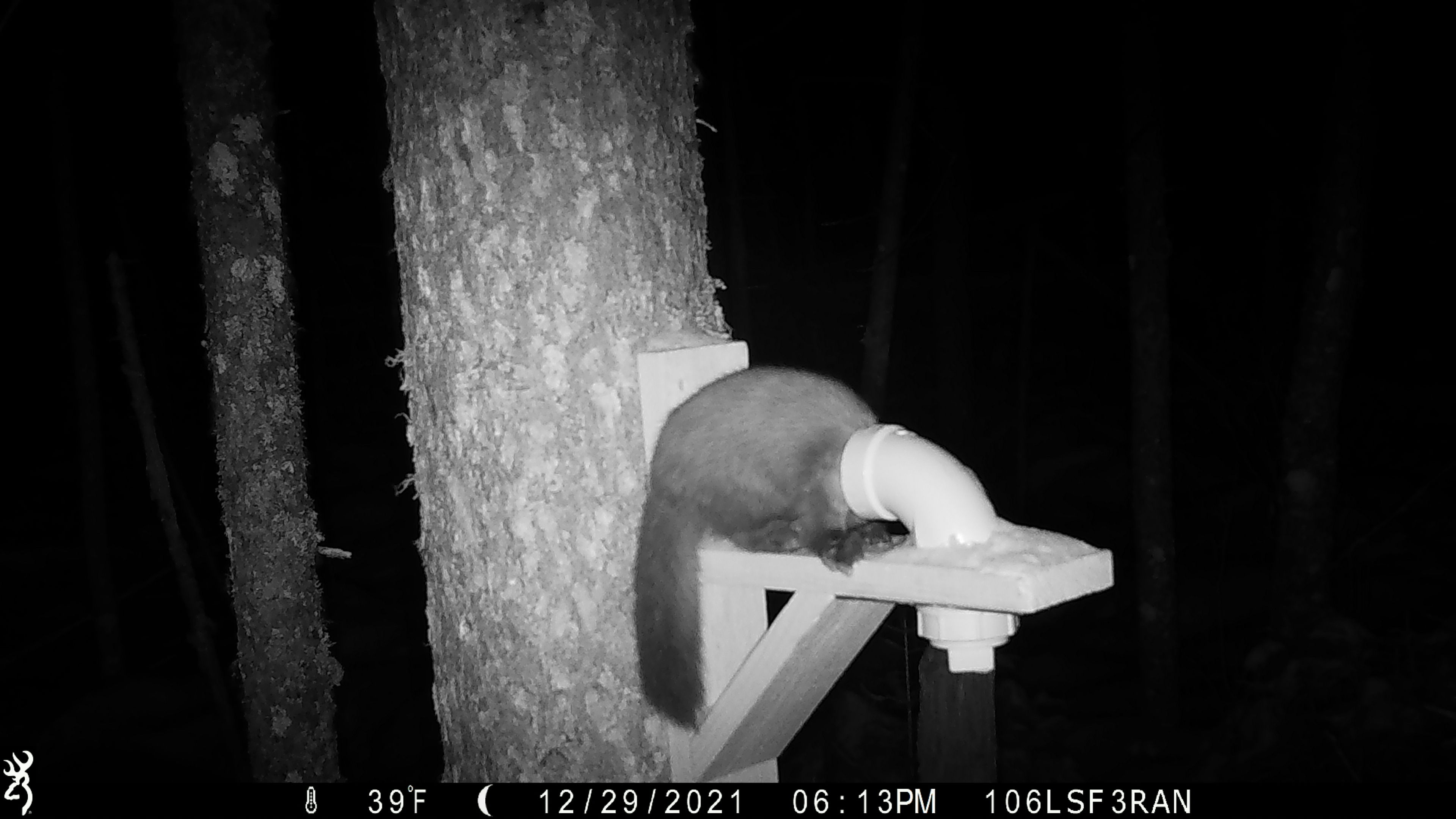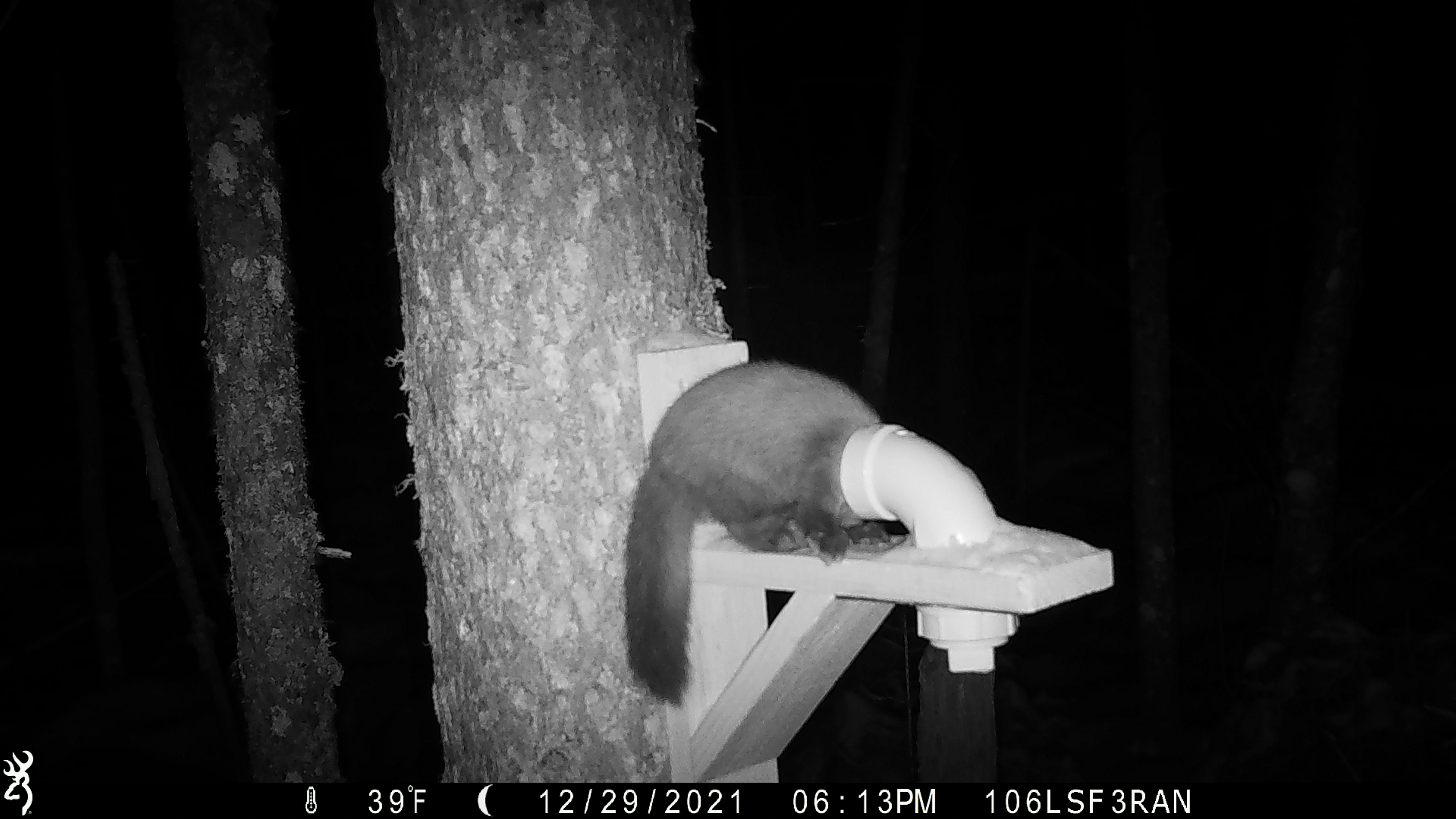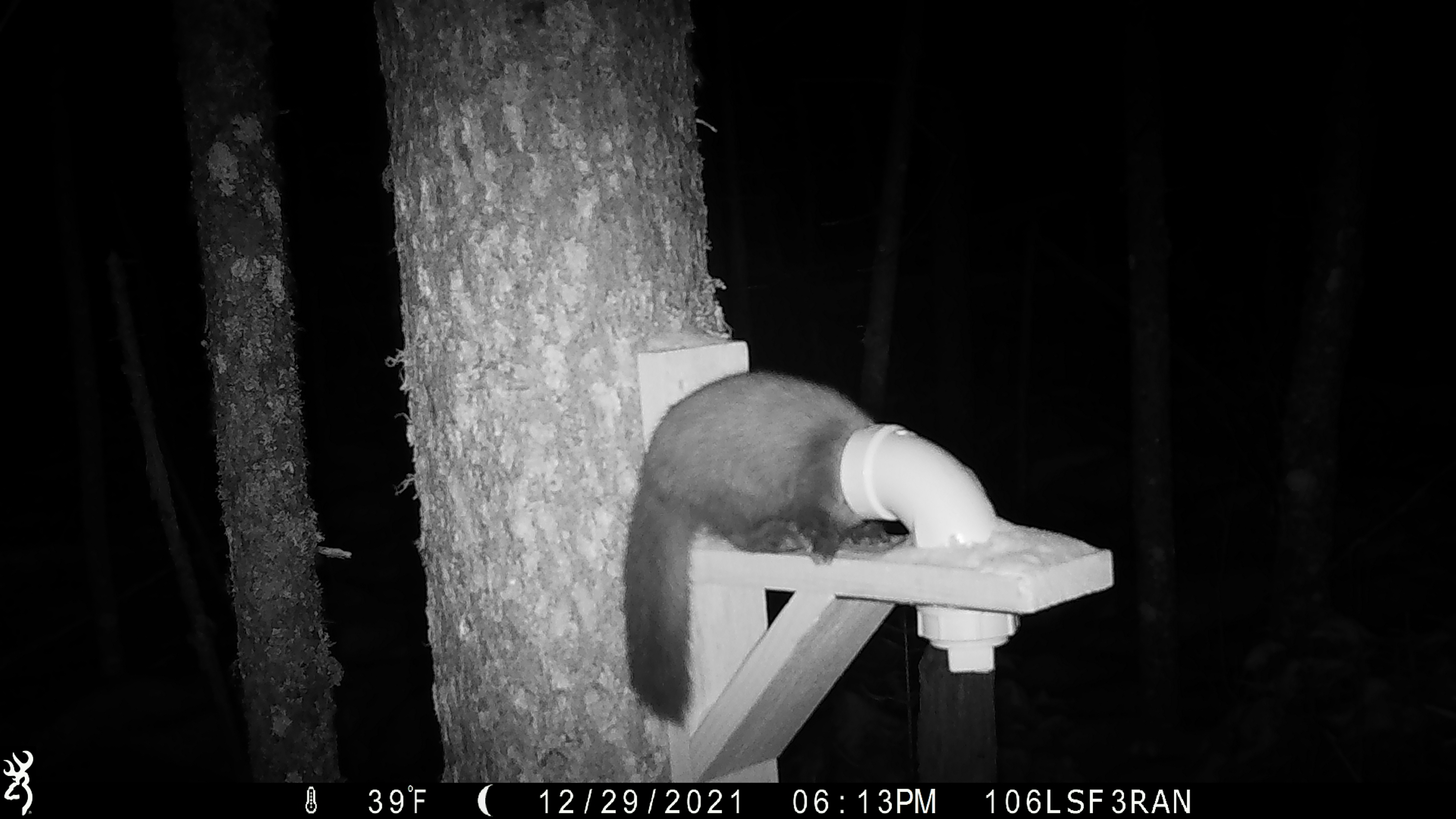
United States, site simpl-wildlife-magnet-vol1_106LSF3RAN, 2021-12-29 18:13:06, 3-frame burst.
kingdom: Animalia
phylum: Chordata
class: Mammalia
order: Carnivora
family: Mustelidae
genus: Martes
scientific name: Martes americana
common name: american marten